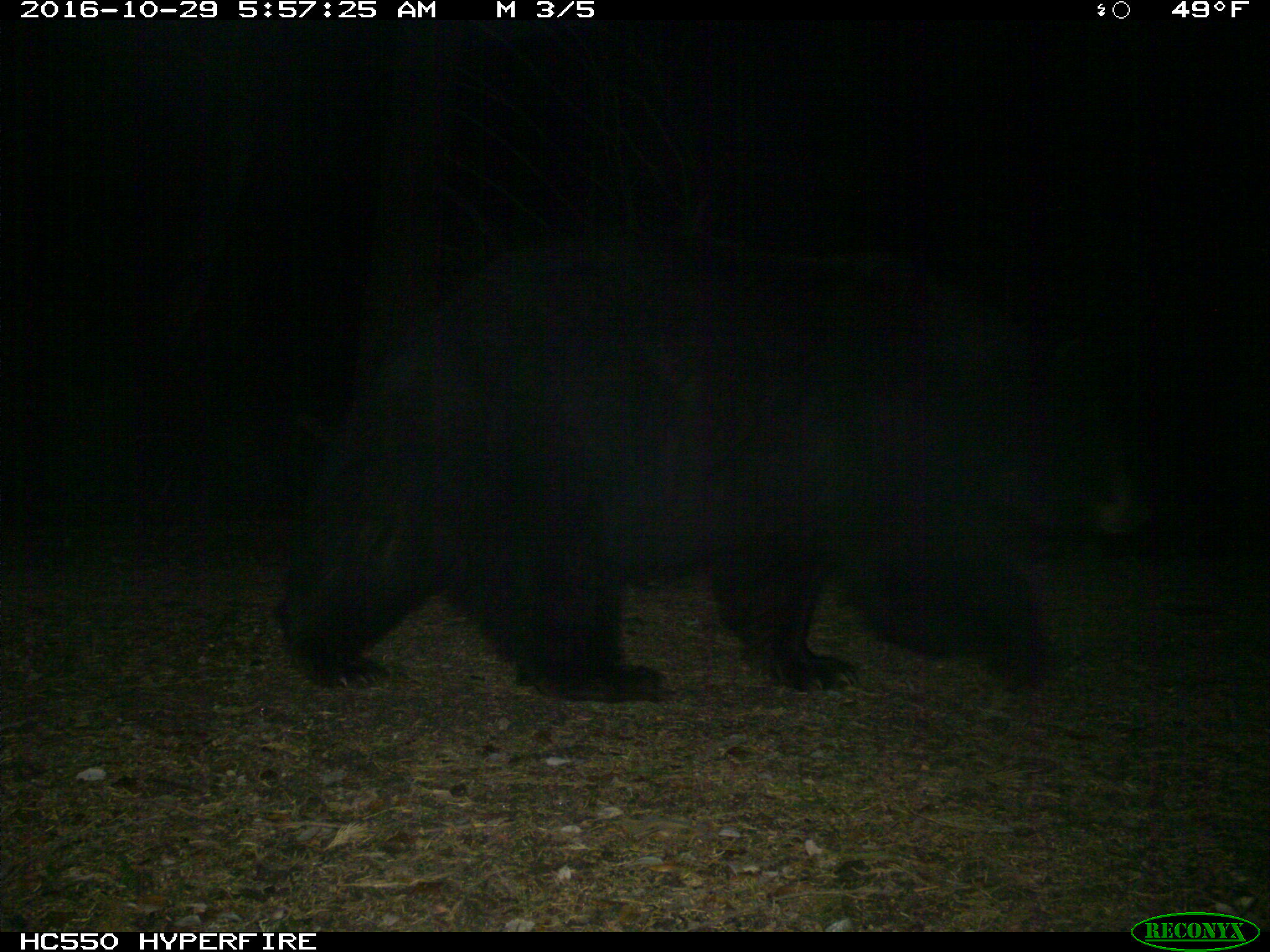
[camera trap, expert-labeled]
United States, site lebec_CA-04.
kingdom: Animalia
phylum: Chordata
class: Mammalia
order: Carnivora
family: Ursidae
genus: Ursus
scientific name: Ursus americanus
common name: american black bear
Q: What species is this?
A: Ursus americanus (american black bear).